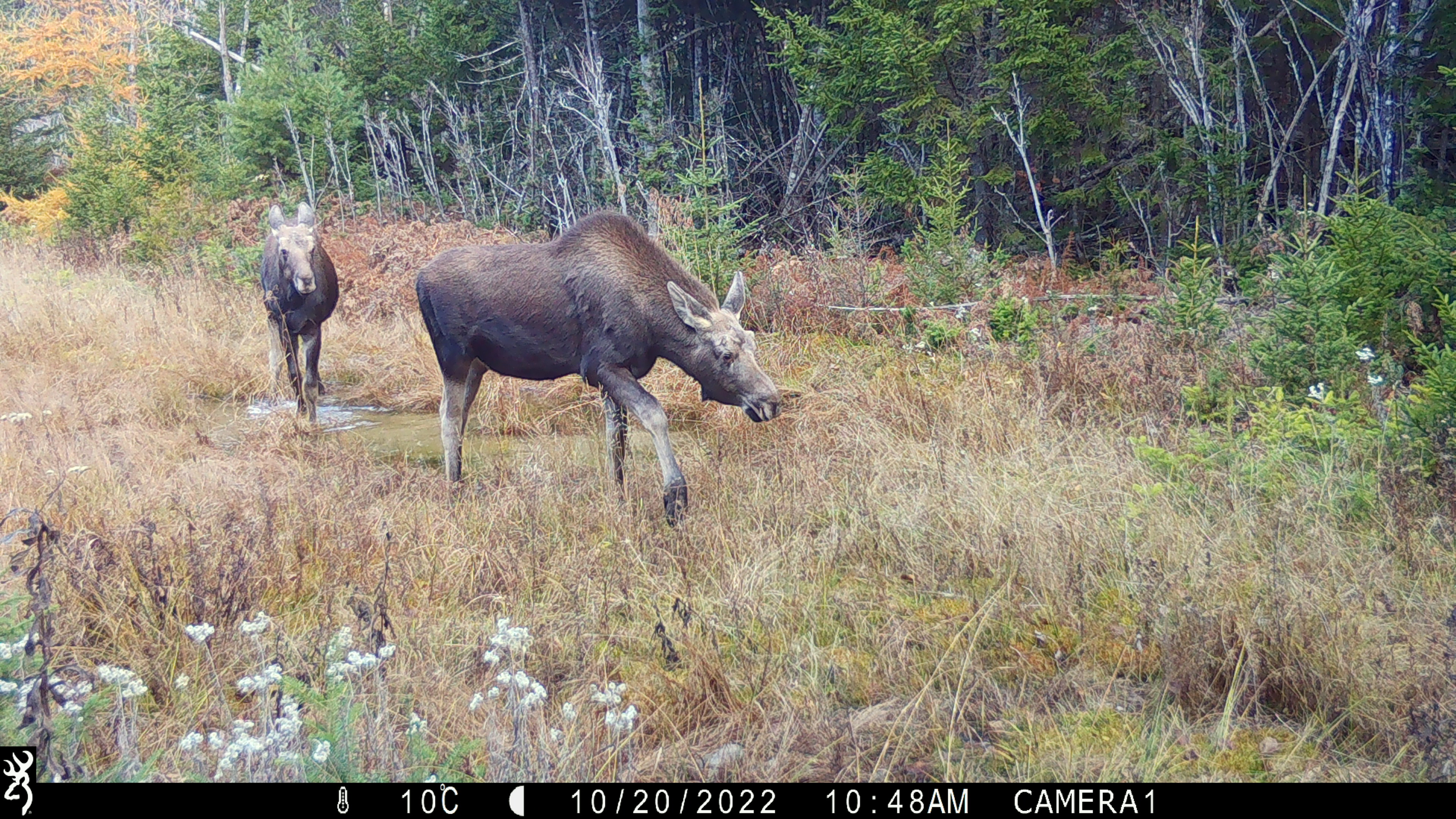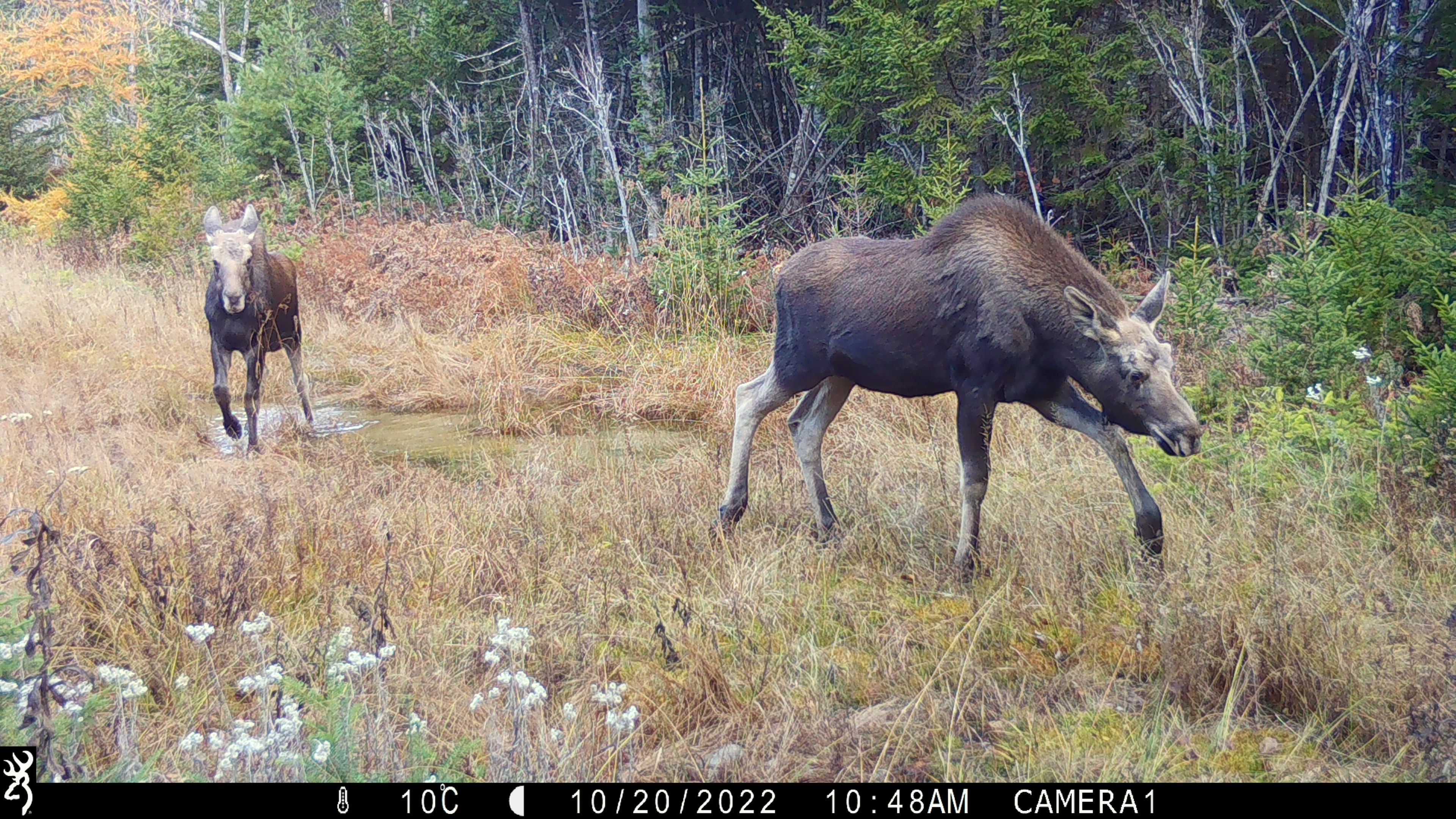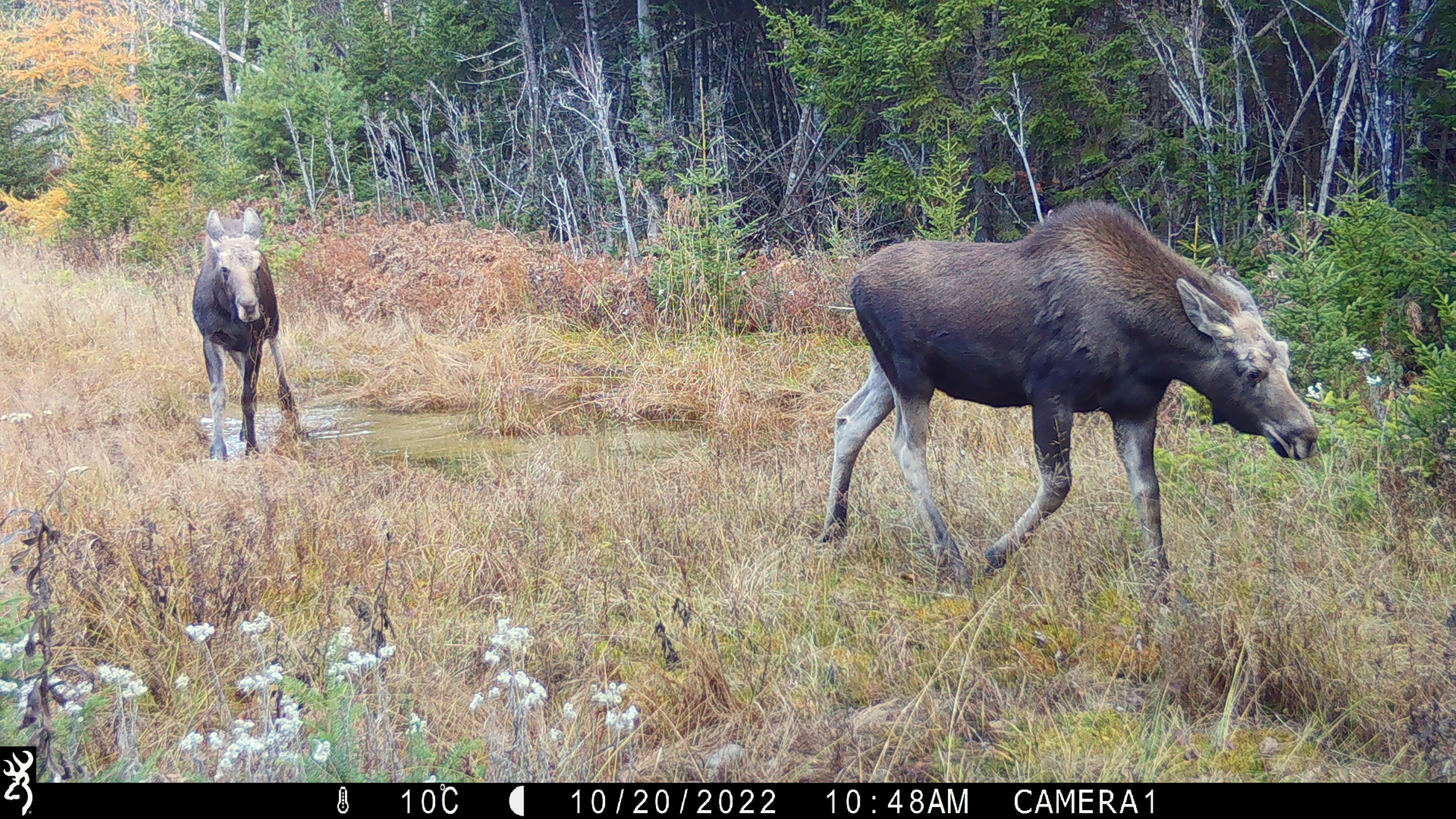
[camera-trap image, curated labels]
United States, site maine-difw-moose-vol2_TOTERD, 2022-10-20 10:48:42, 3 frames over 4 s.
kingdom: Animalia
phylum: Chordata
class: Mammalia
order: Artiodactyla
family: Cervidae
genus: Alces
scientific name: Alces alces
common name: moose